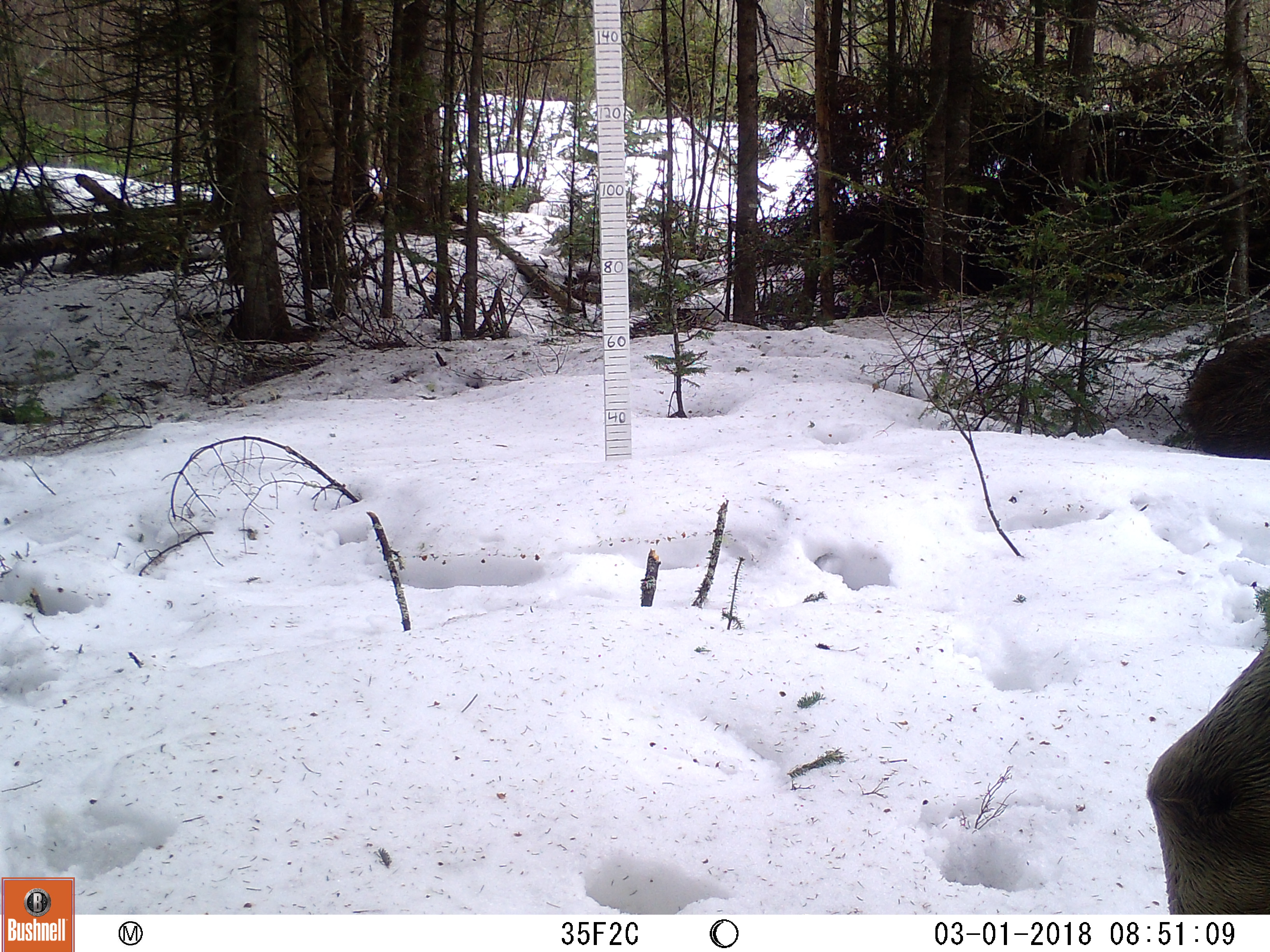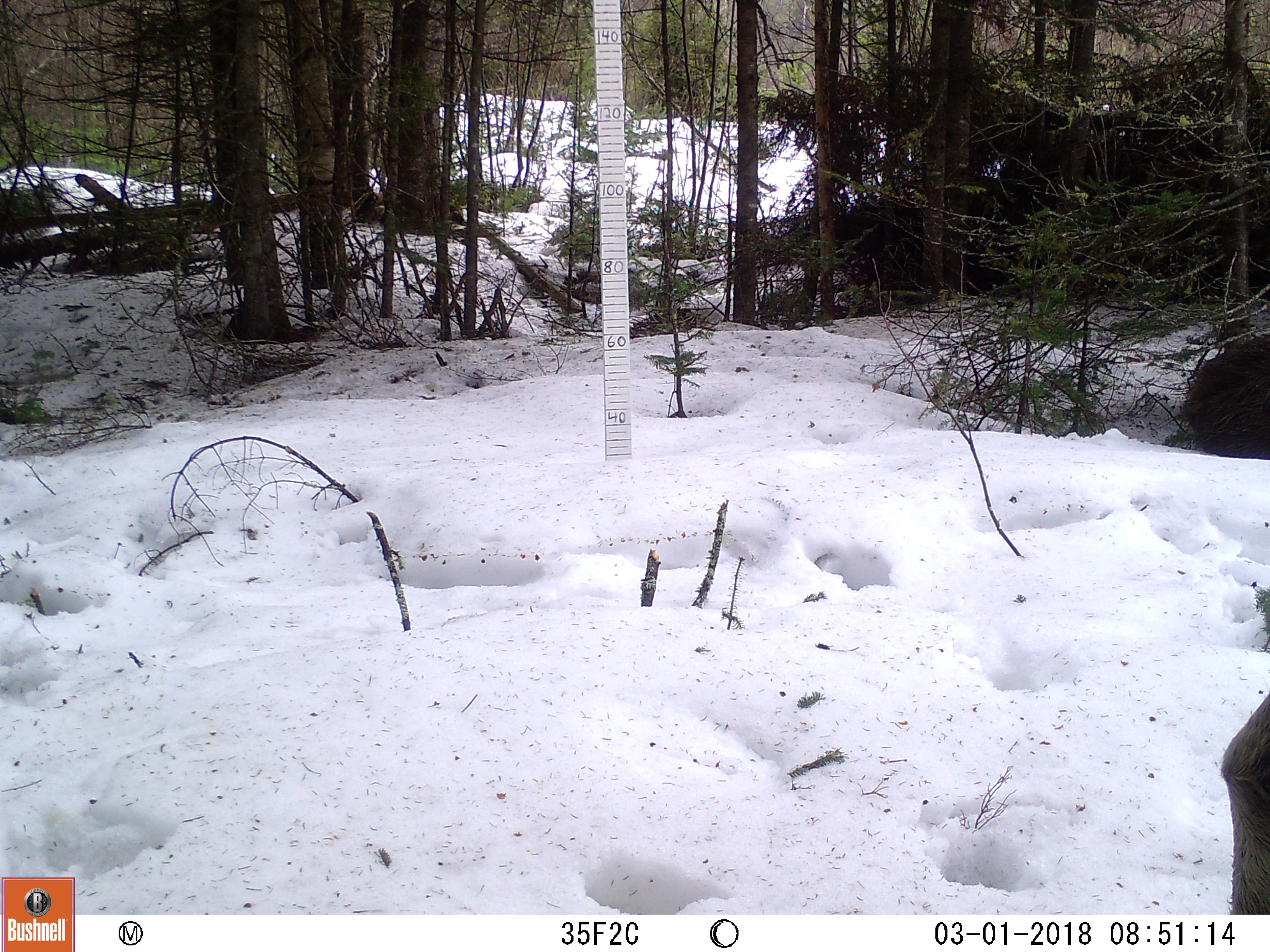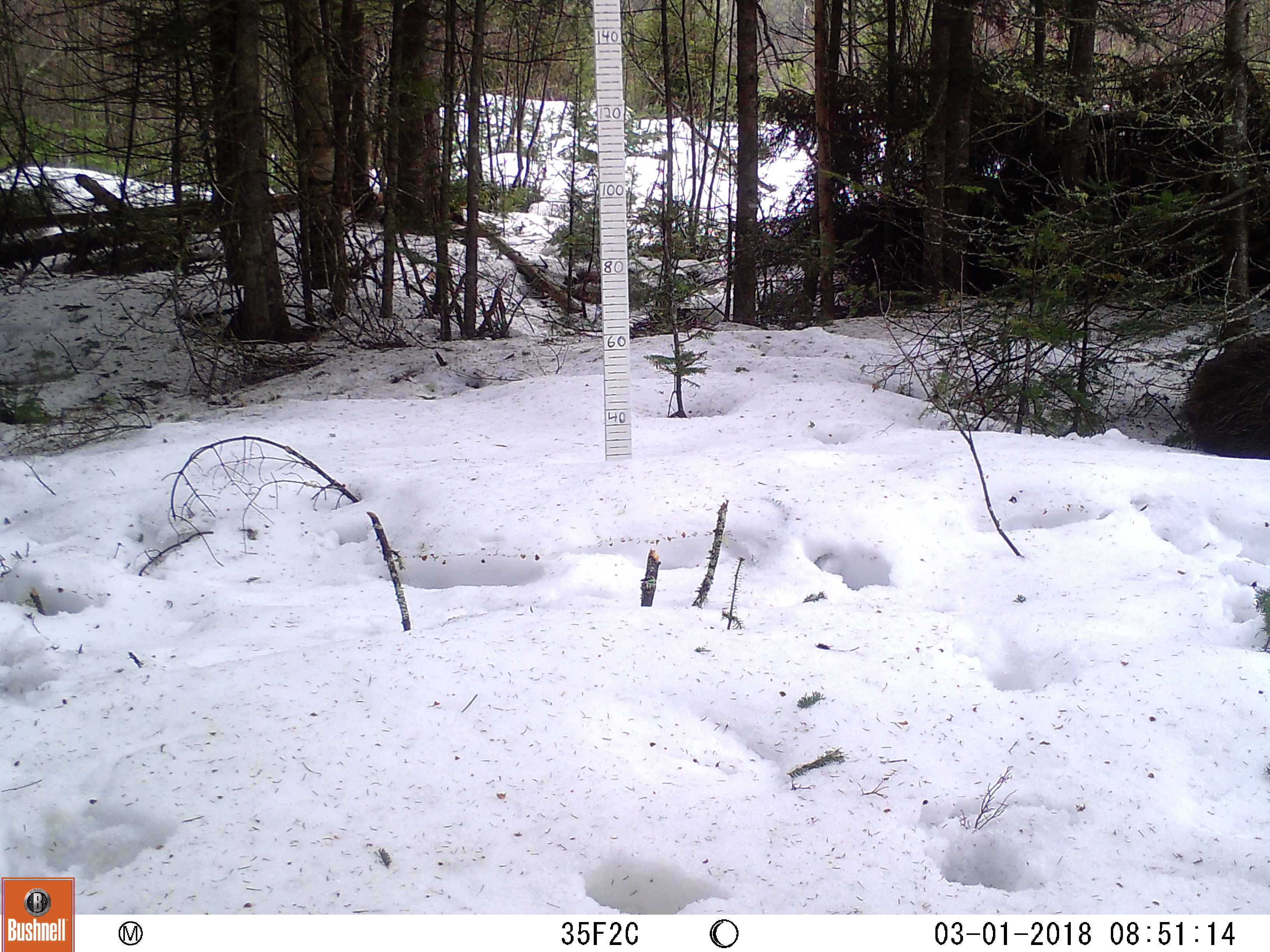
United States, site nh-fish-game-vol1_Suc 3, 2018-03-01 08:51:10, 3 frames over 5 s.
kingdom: Animalia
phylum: Chordata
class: Mammalia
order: Artiodactyla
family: Cervidae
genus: Alces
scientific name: Alces alces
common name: moose